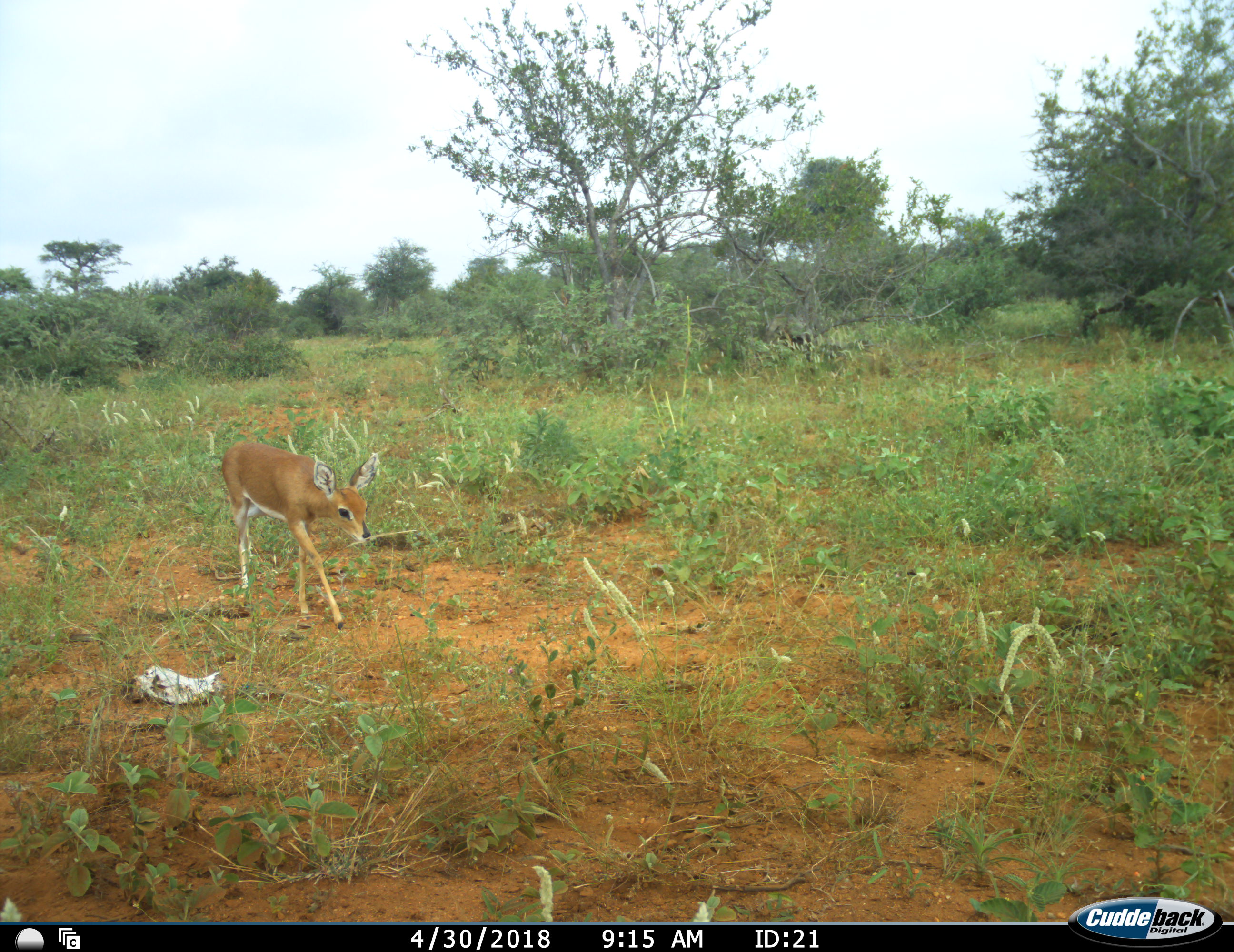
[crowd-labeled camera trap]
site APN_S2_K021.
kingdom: Animalia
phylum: Chordata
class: Mammalia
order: Artiodactyla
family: Bovidae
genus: Raphicerus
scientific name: Raphicerus campestris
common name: steenbok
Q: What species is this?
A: Steenbok (Raphicerus campestris).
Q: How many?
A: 1.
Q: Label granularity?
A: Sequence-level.